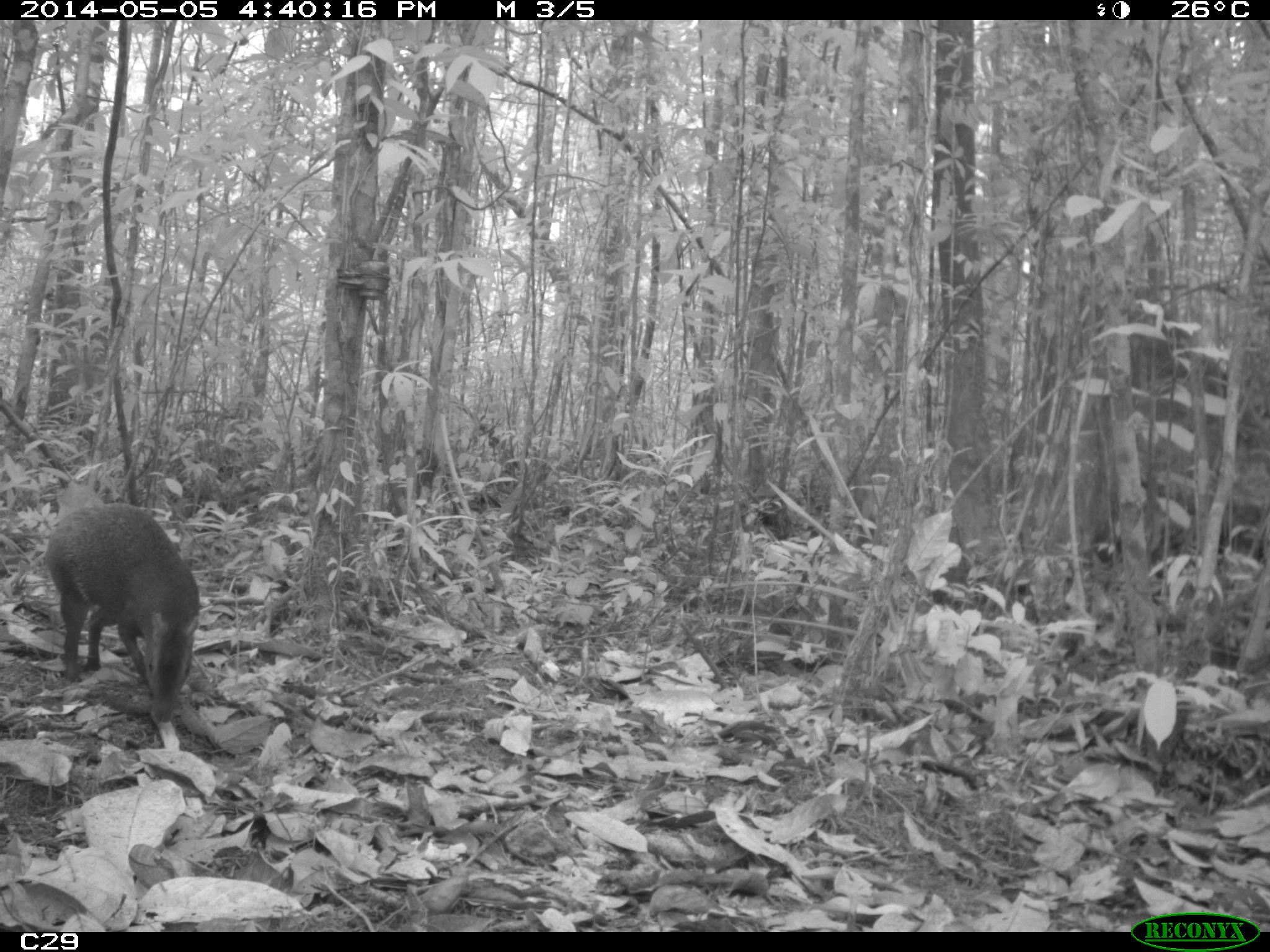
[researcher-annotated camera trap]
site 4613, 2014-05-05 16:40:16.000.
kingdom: Animalia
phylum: Chordata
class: Mammalia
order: Rodentia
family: Dasyproctidae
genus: Dasyprocta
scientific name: Dasyprocta leporina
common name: red-rumped agouti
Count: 1.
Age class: adult.